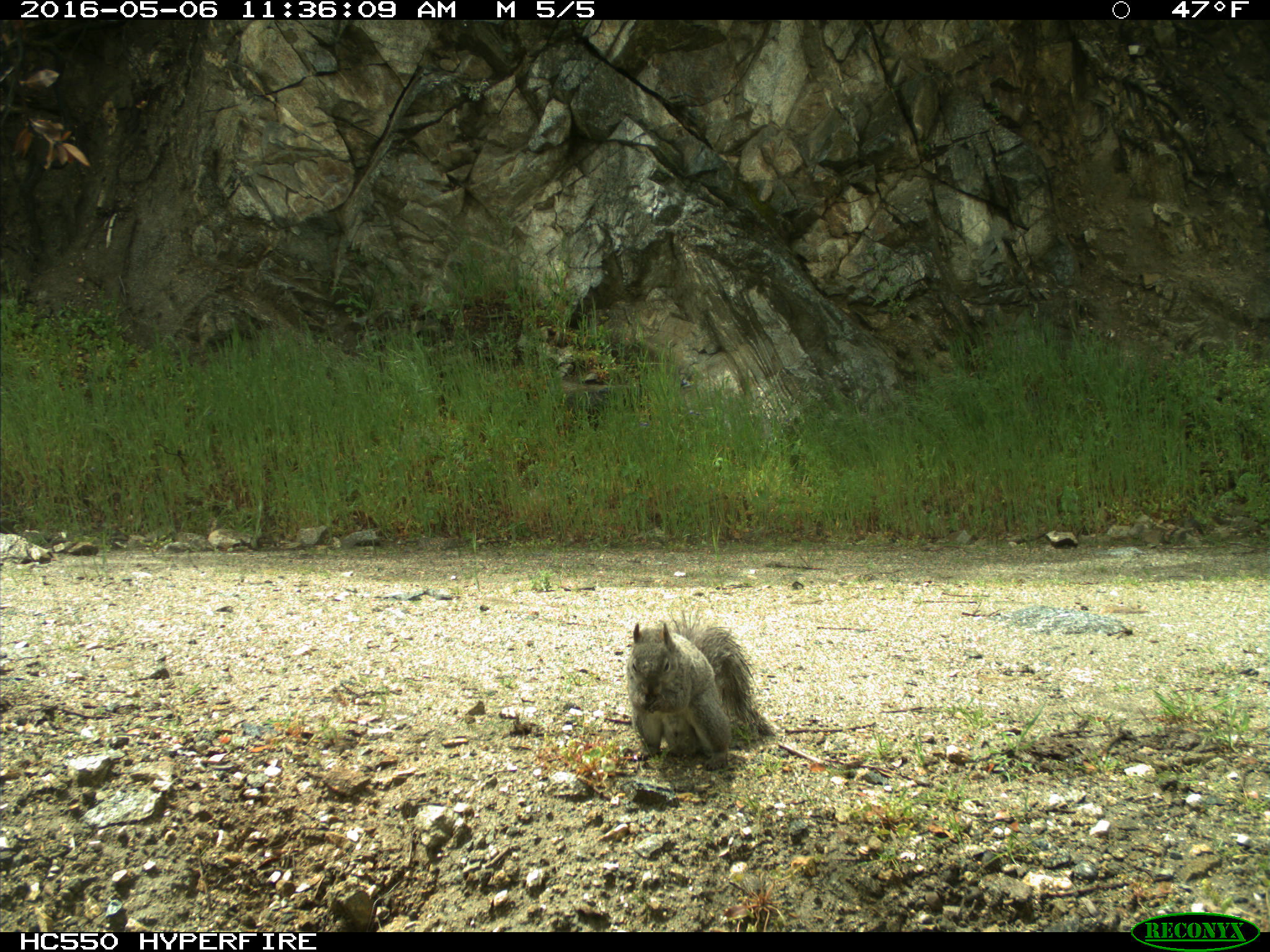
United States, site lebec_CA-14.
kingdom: Animalia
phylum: Chordata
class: Mammalia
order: Rodentia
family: Sciuridae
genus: Sciurus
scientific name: Sciurus carolinensis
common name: eastern gray squirrel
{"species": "Sciurus carolinensis (eastern gray squirrel)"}